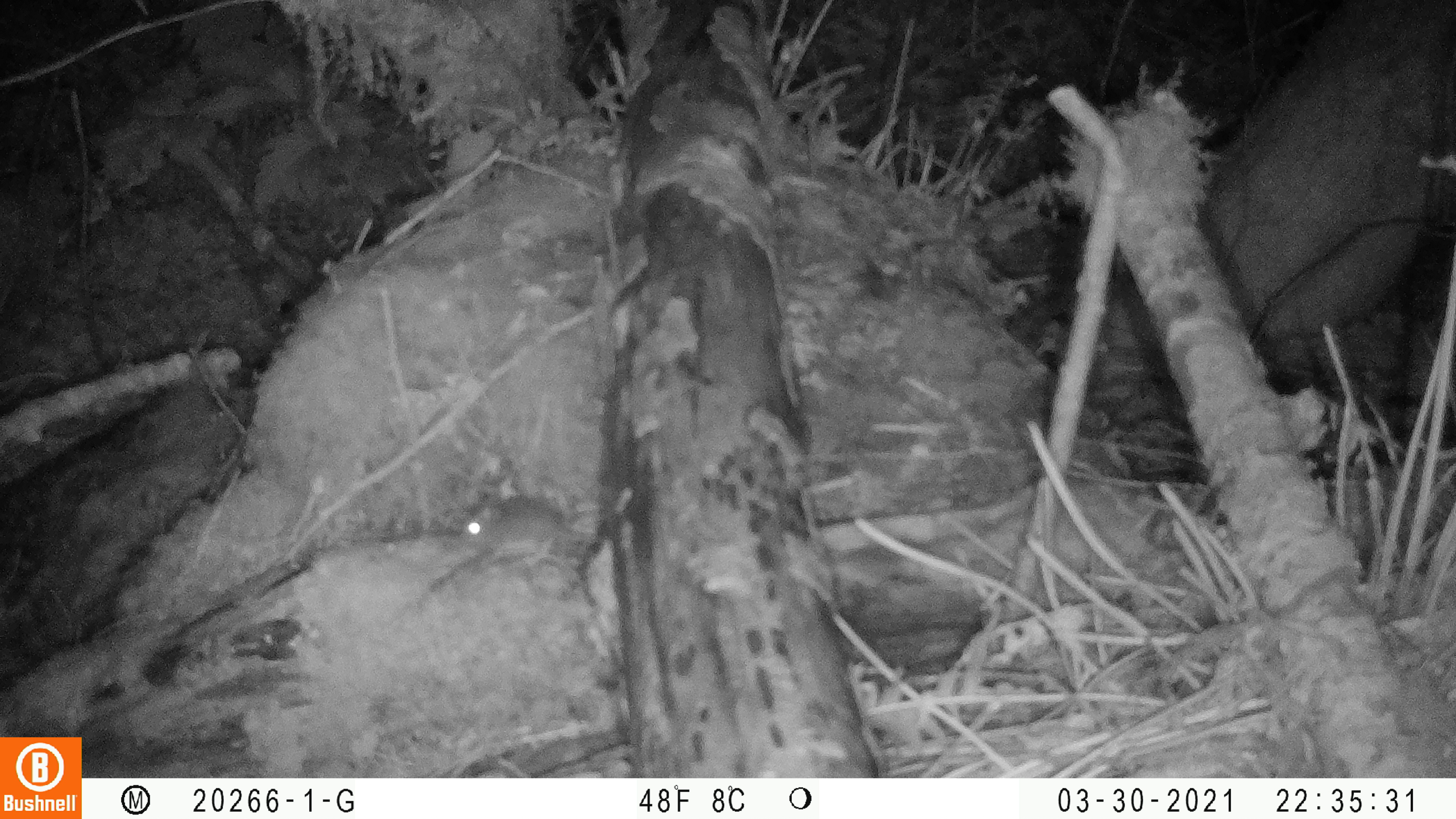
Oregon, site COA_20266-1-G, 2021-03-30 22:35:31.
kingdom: Animalia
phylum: Chordata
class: Mammalia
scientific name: Mammalia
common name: small mammal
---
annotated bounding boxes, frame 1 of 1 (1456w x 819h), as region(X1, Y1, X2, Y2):
small mammal: region(427, 463, 634, 597)